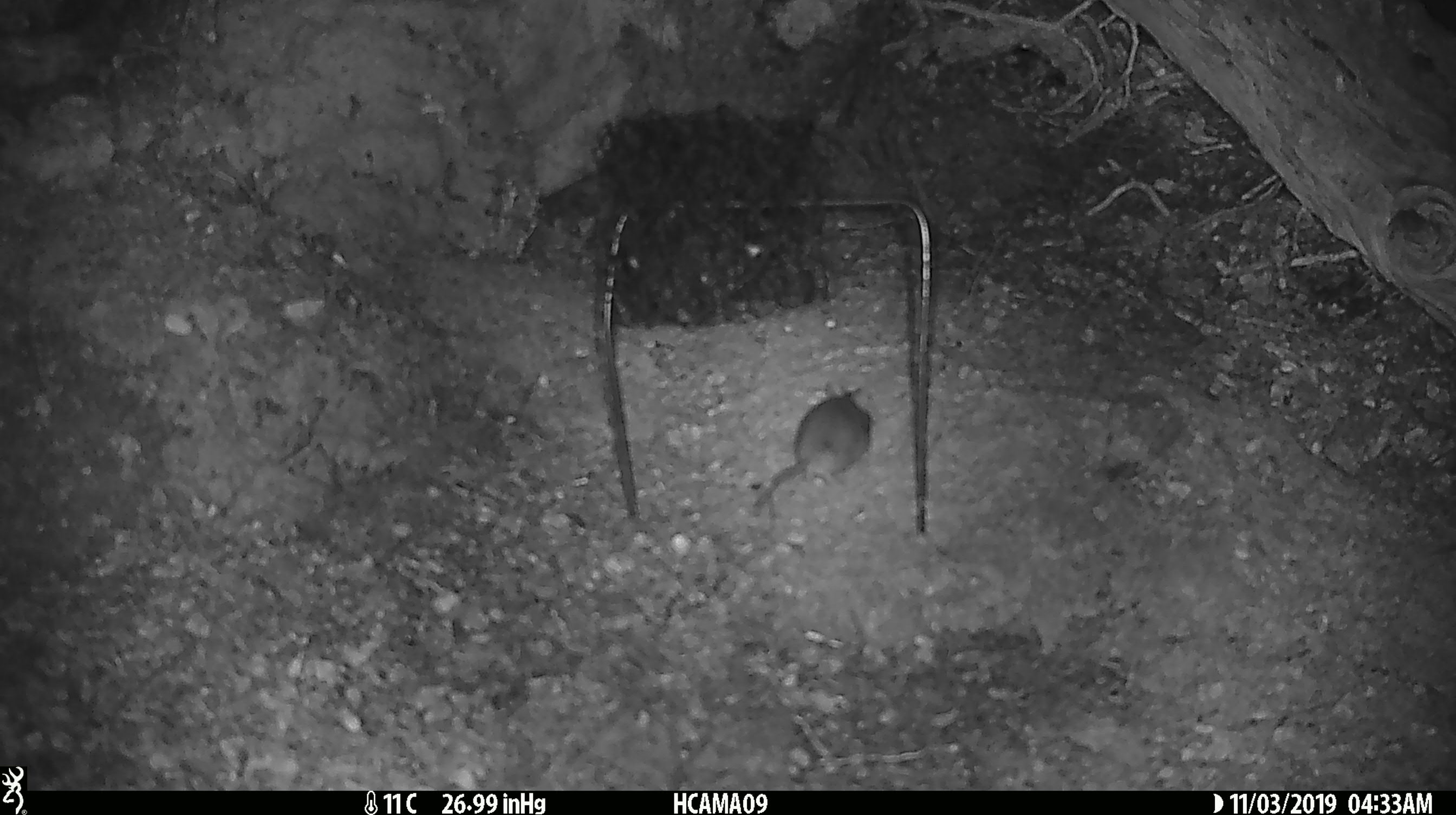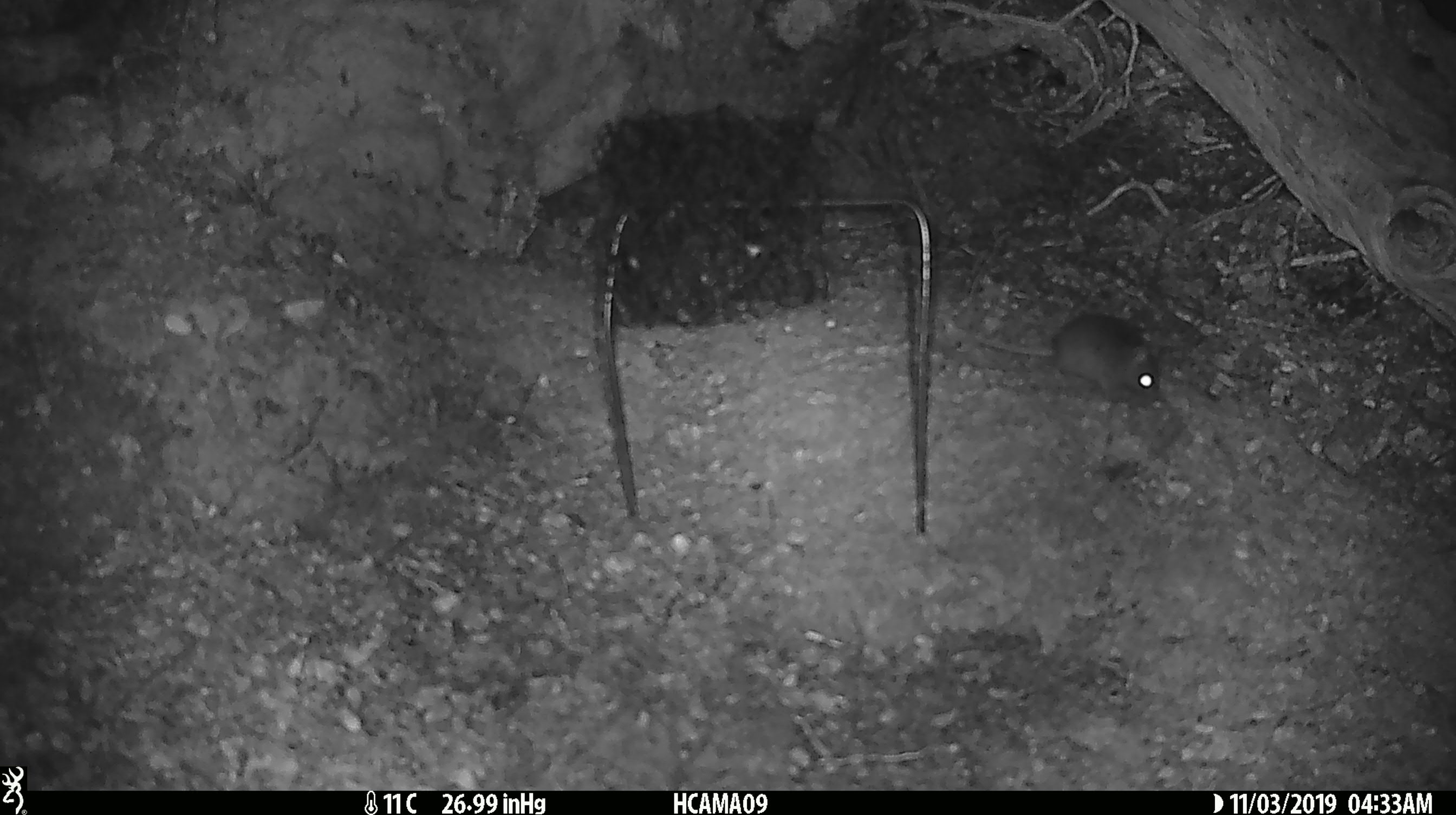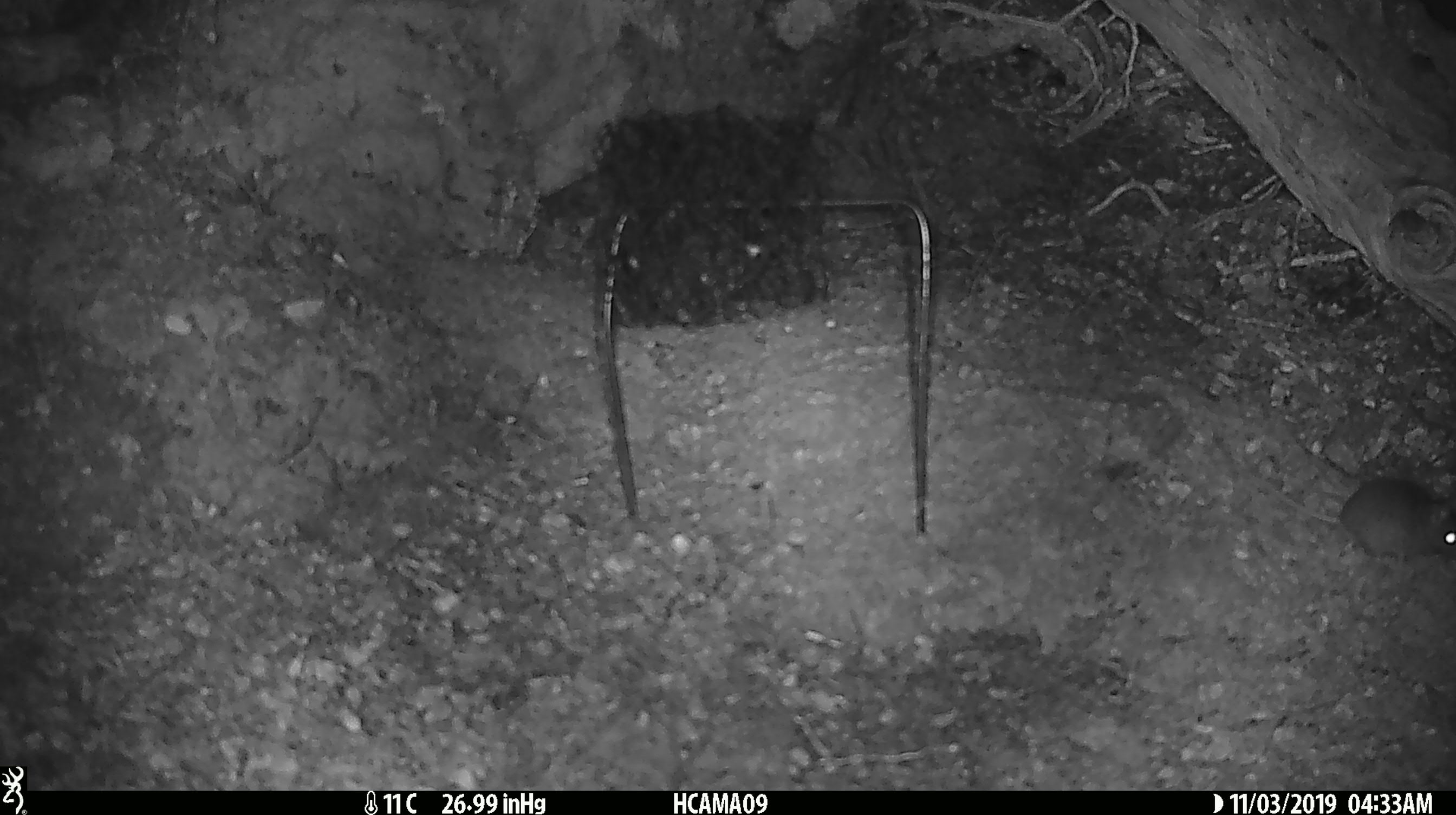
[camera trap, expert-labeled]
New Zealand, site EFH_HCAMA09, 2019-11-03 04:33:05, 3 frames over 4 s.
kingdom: Animalia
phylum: Chordata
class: Mammalia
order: Rodentia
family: Muridae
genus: Mus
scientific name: Mus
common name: mouse